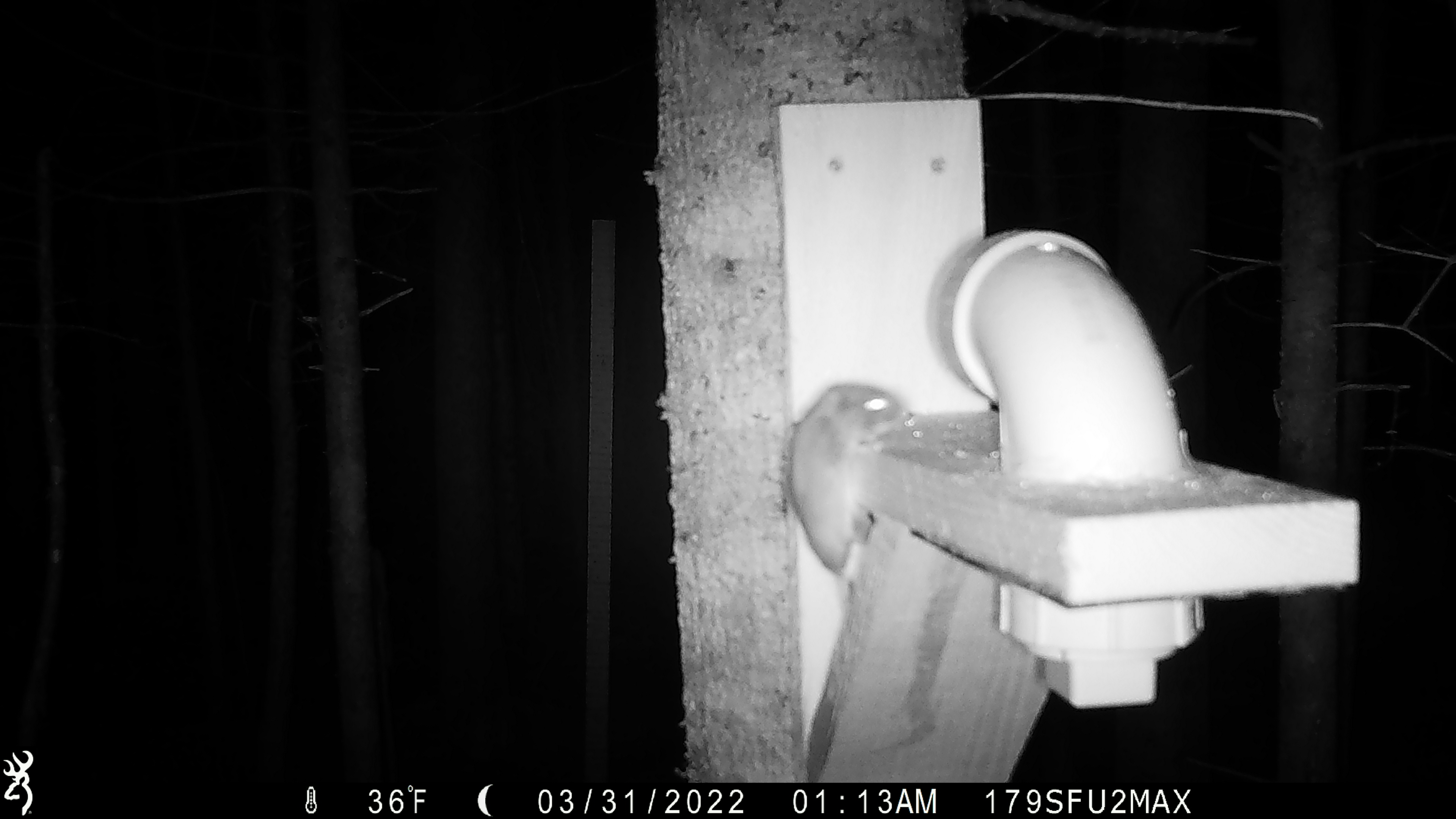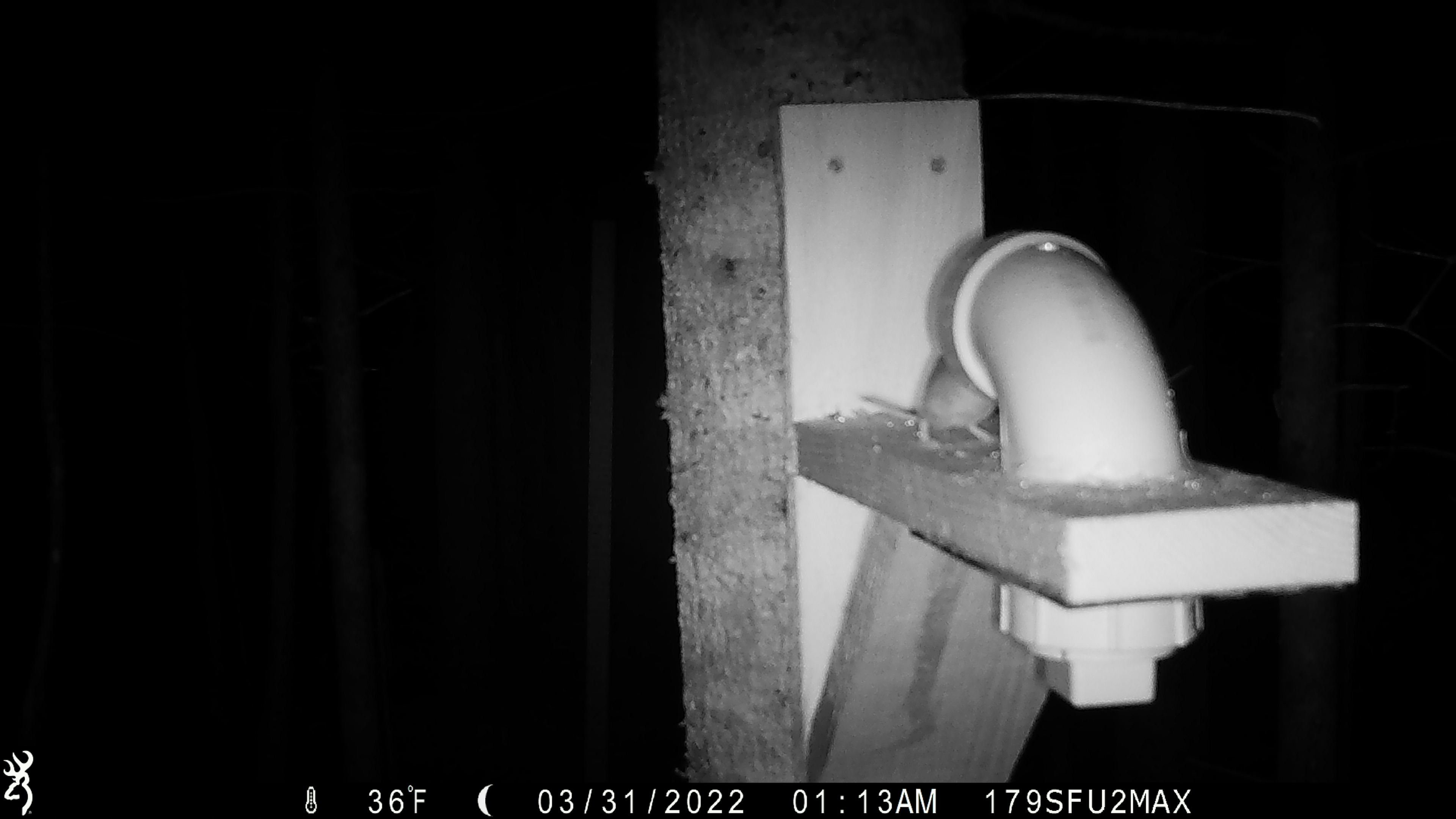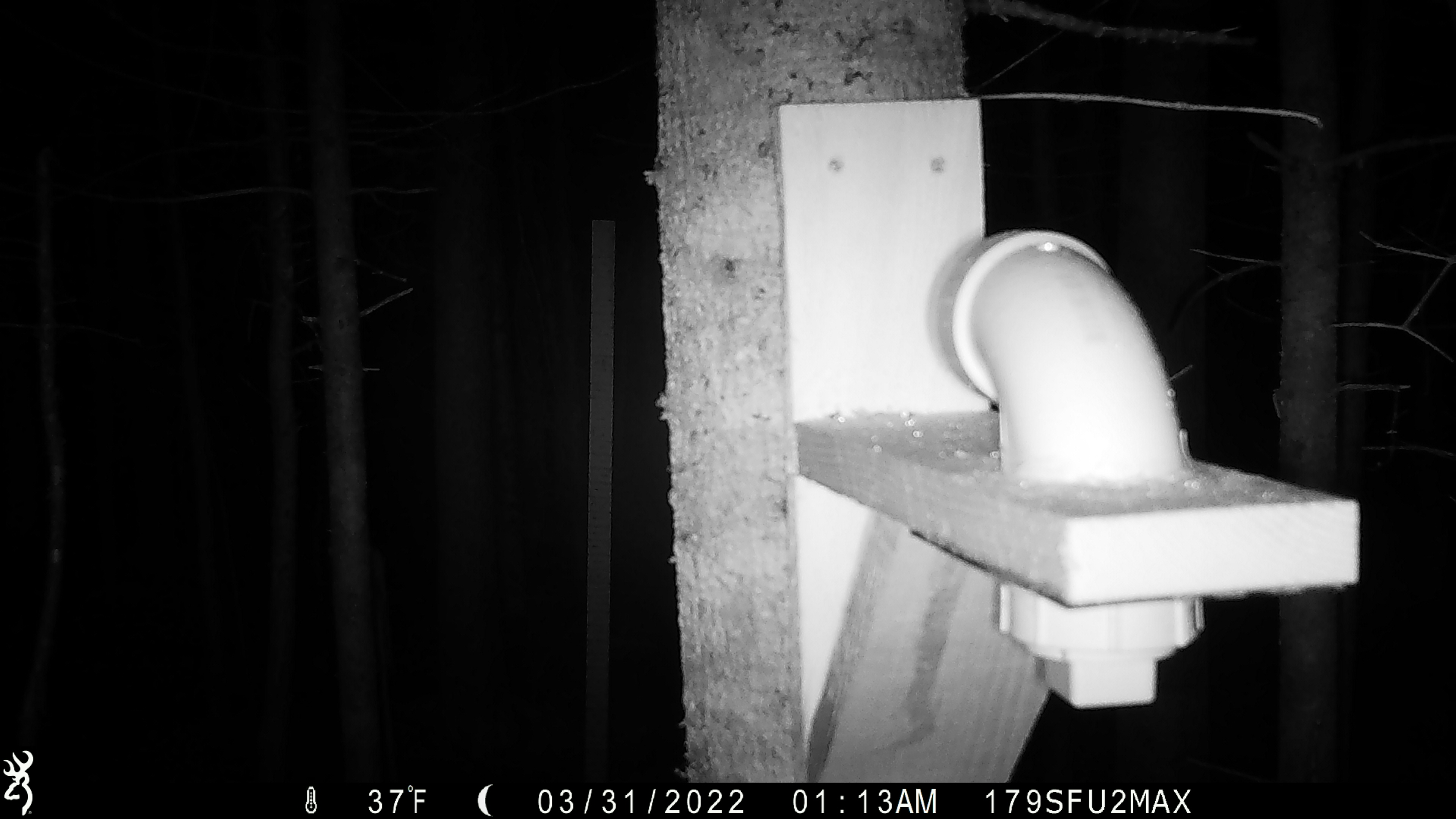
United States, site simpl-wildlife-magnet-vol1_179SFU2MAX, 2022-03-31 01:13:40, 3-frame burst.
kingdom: Animalia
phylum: Chordata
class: Mammalia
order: Rodentia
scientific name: Rodentia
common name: mouse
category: mouse sp.